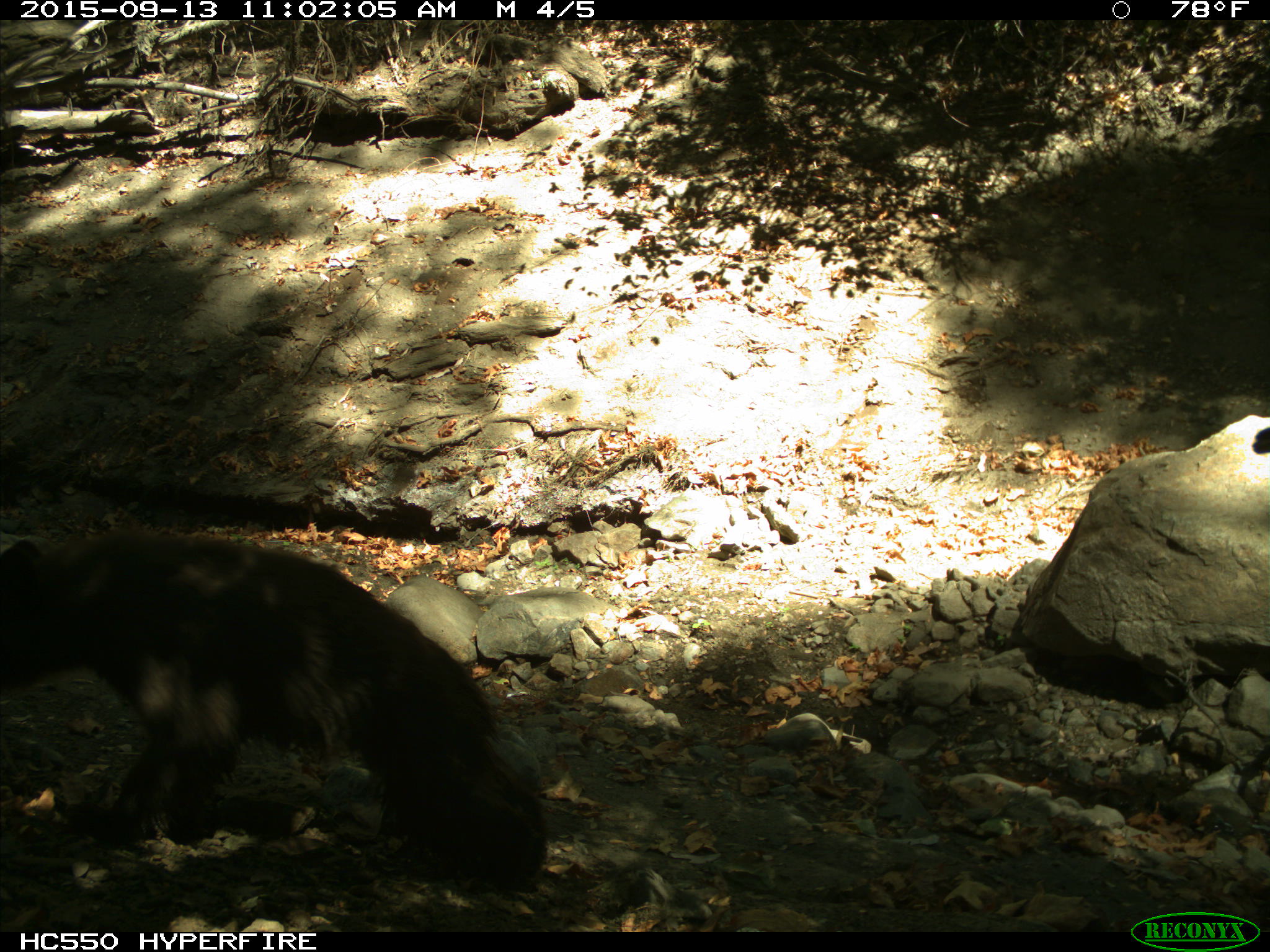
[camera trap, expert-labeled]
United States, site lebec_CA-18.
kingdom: Animalia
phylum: Chordata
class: Mammalia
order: Carnivora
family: Ursidae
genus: Ursus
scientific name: Ursus americanus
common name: american black bear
Ursus americanus (american black bear).